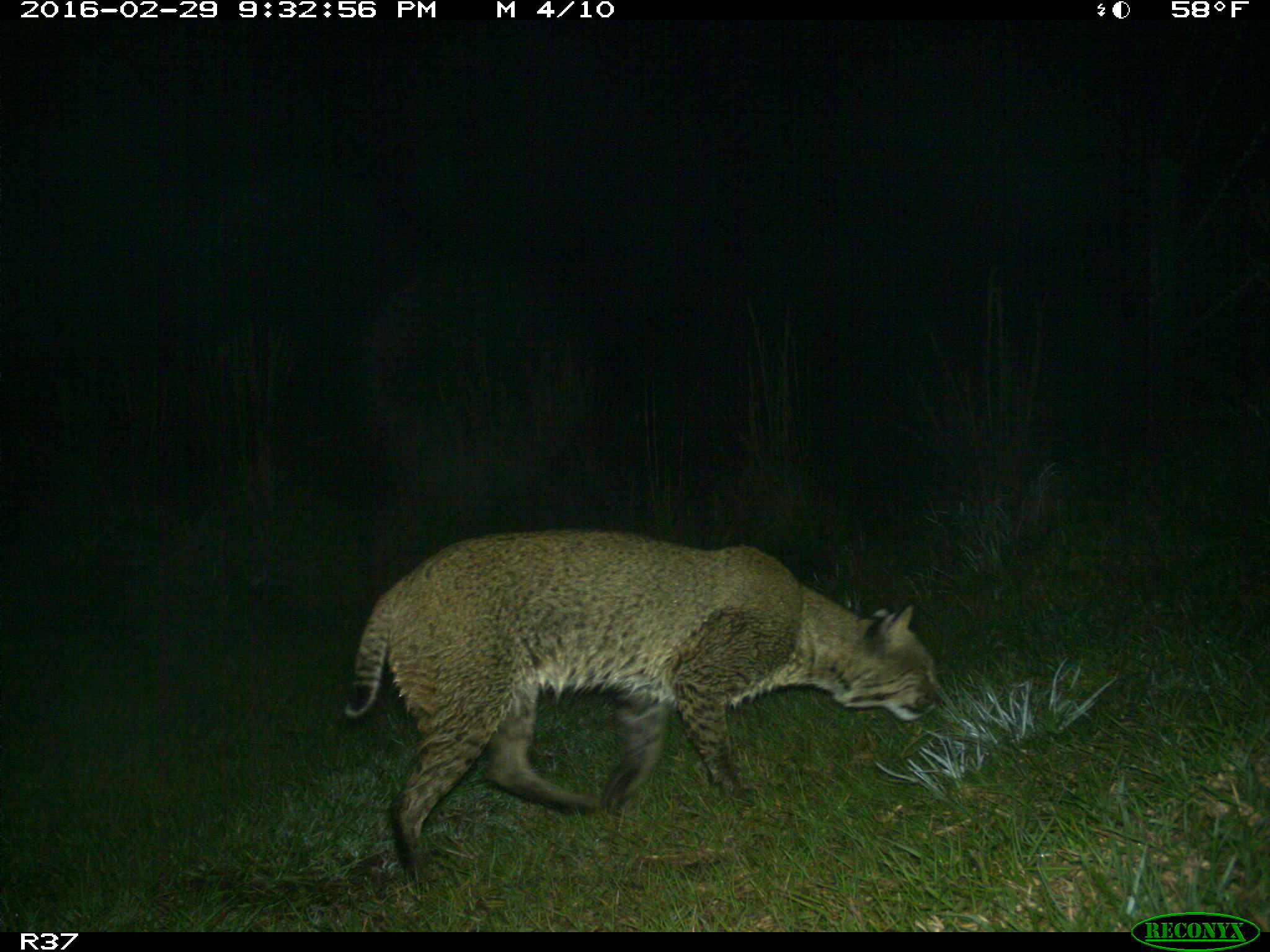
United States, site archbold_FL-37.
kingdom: Animalia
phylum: Chordata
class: Mammalia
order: Carnivora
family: Felidae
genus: Lynx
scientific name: Lynx rufus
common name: bobcat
Lynx rufus (bobcat).